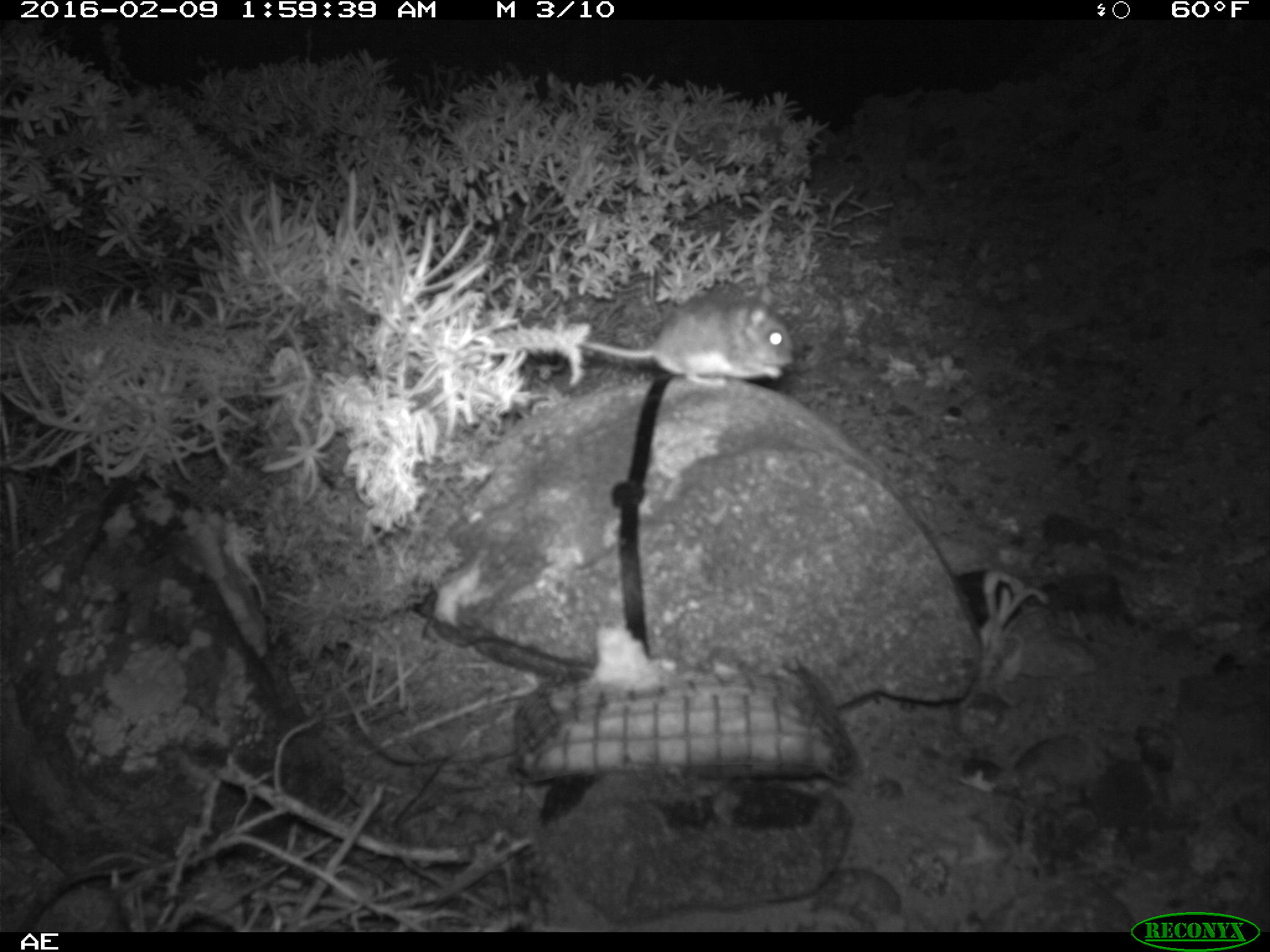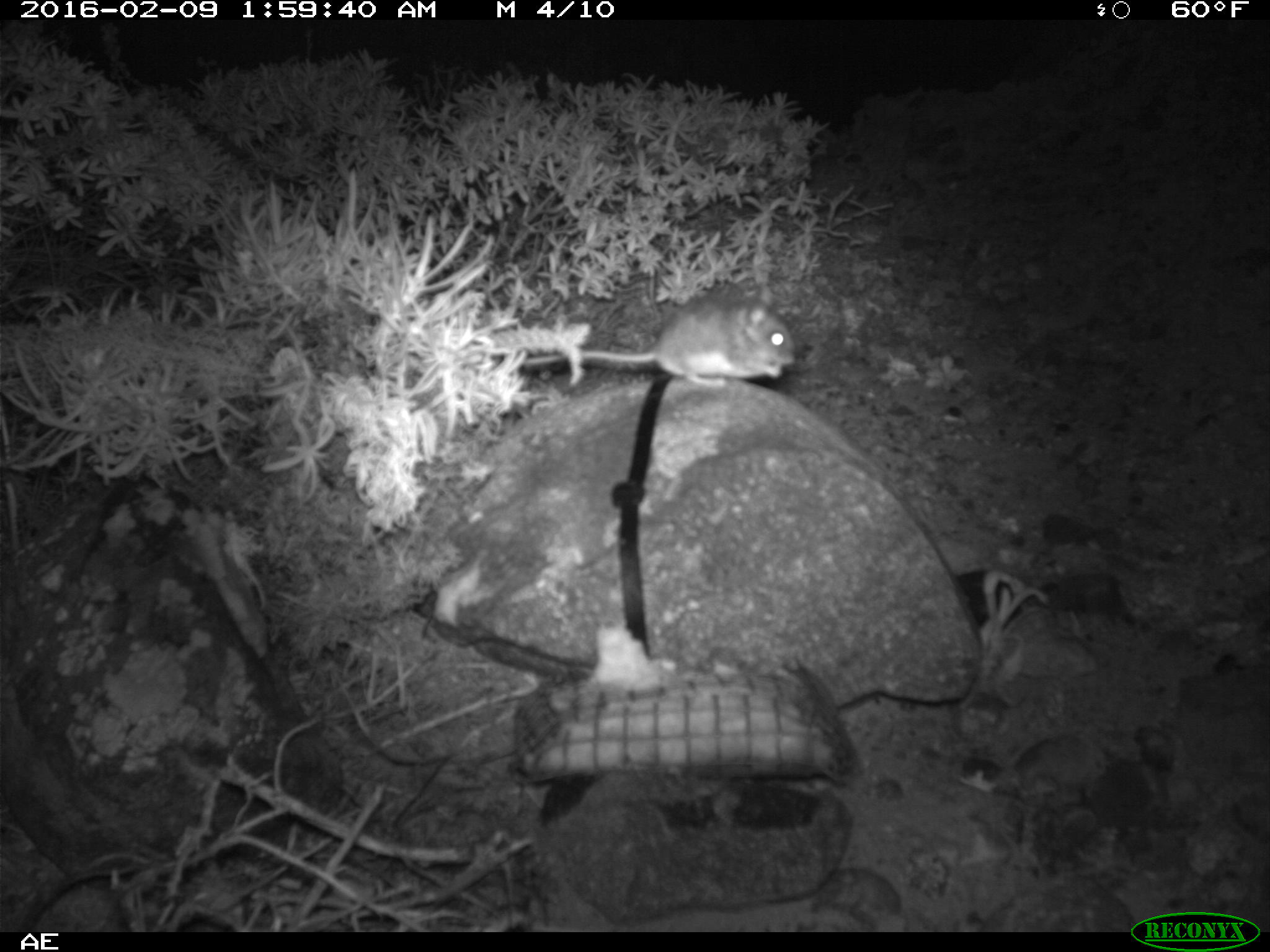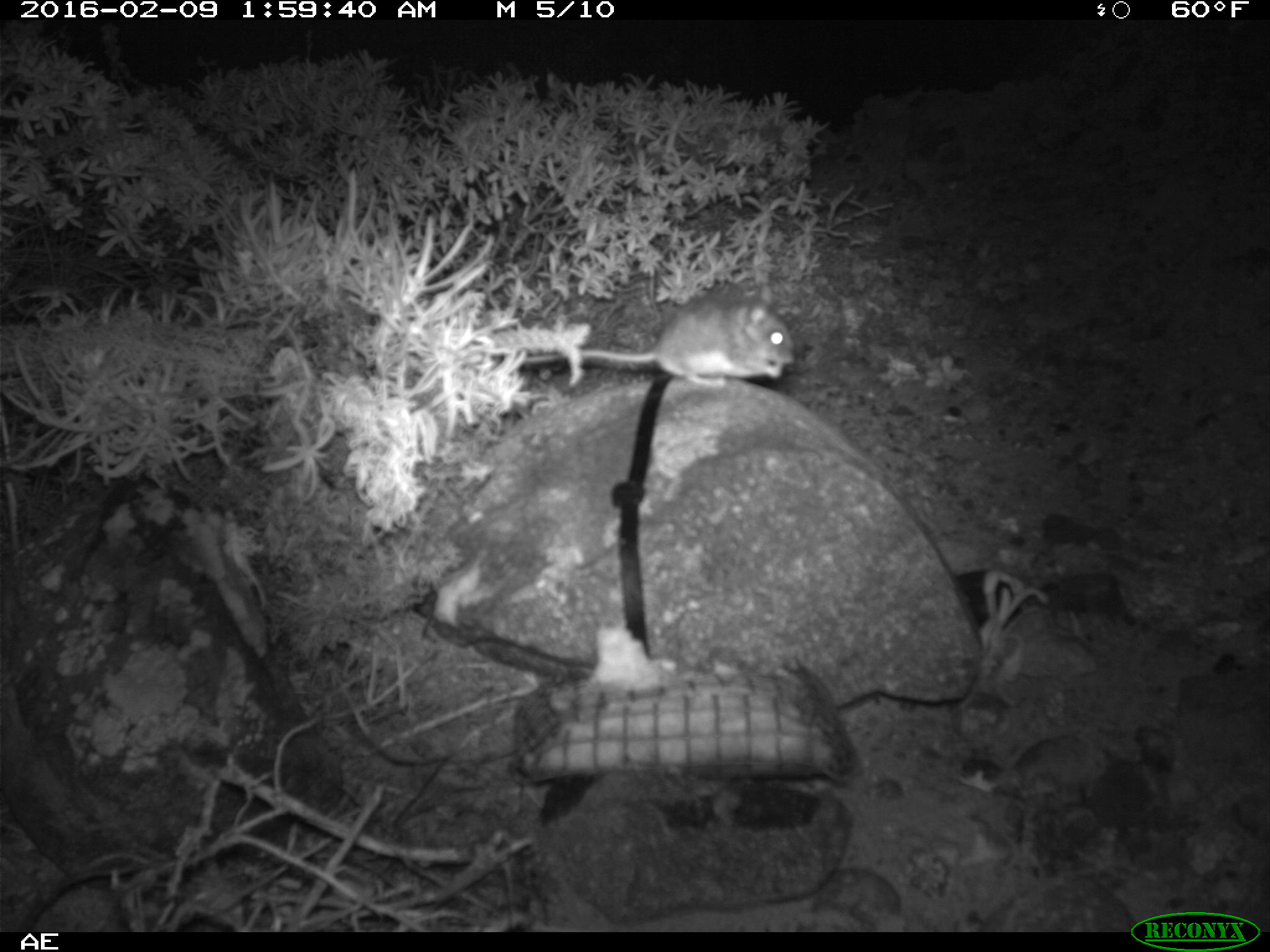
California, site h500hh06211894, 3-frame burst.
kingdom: Animalia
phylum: Chordata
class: Mammalia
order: Rodentia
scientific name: Rodentia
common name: rodent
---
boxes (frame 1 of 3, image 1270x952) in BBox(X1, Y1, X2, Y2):
rodent: BBox(584, 285, 794, 389)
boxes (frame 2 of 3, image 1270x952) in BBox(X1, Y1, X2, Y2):
rodent: BBox(516, 282, 796, 387)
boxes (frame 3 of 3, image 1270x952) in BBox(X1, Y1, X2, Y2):
rodent: BBox(497, 288, 793, 387)